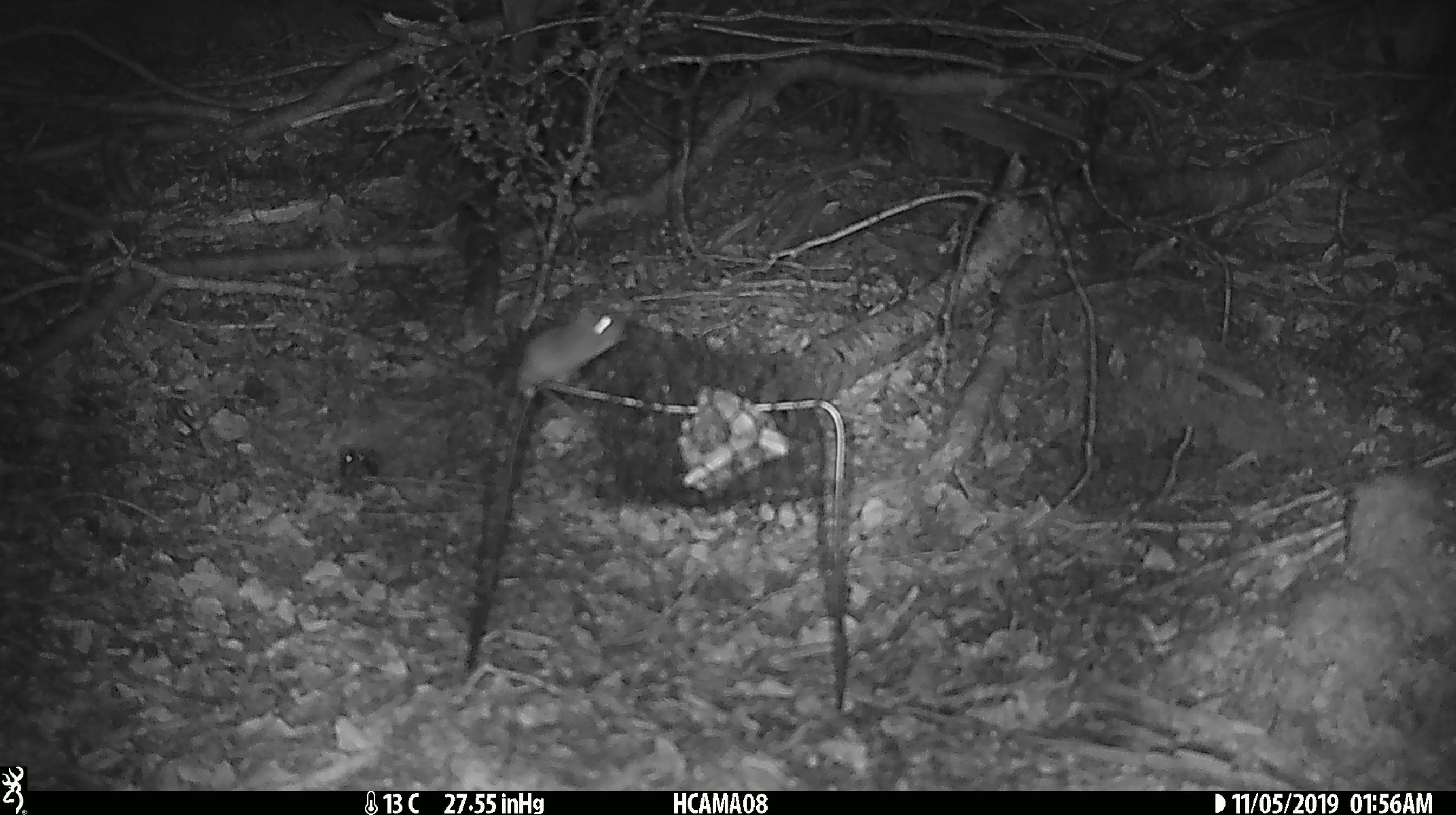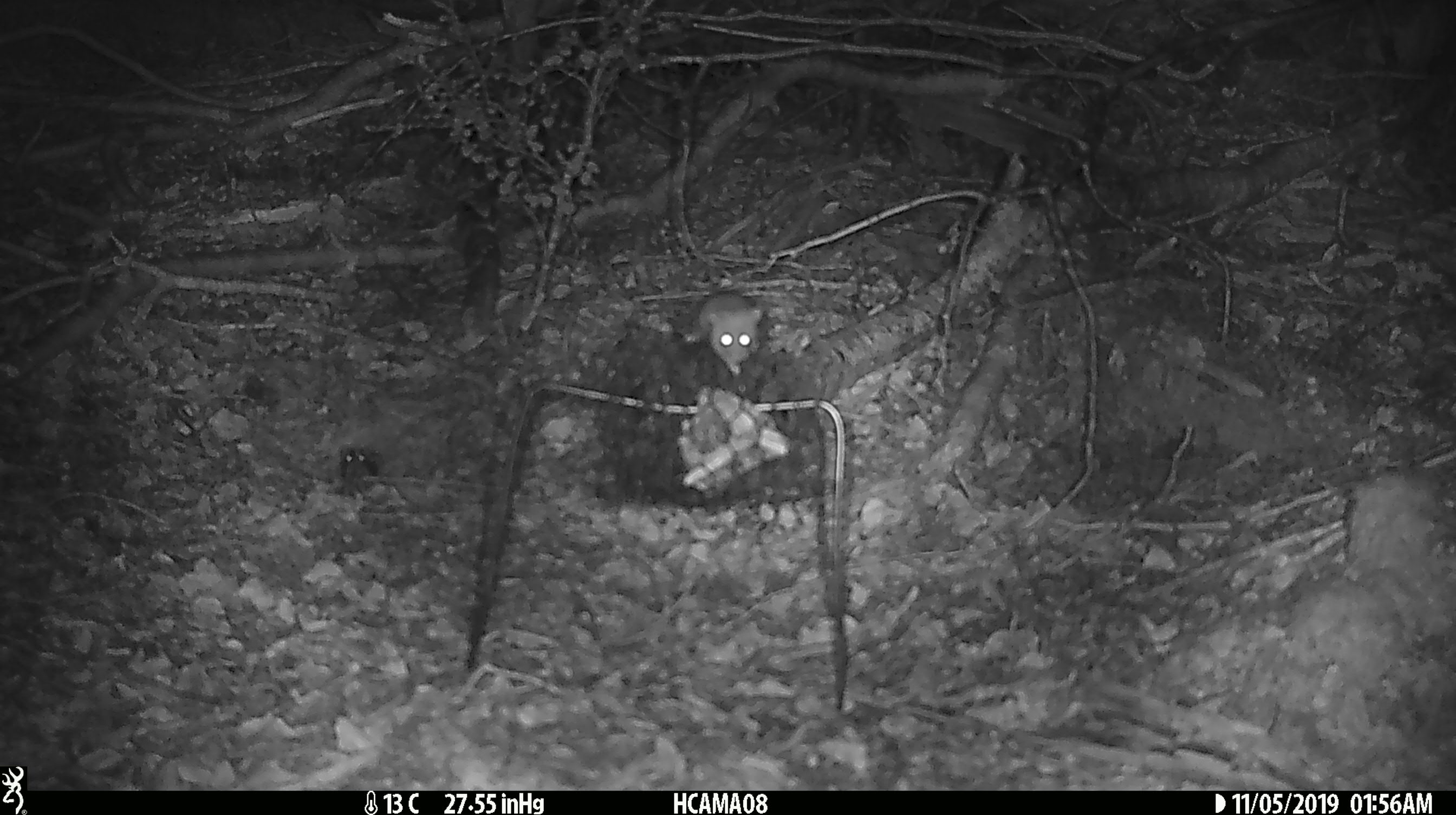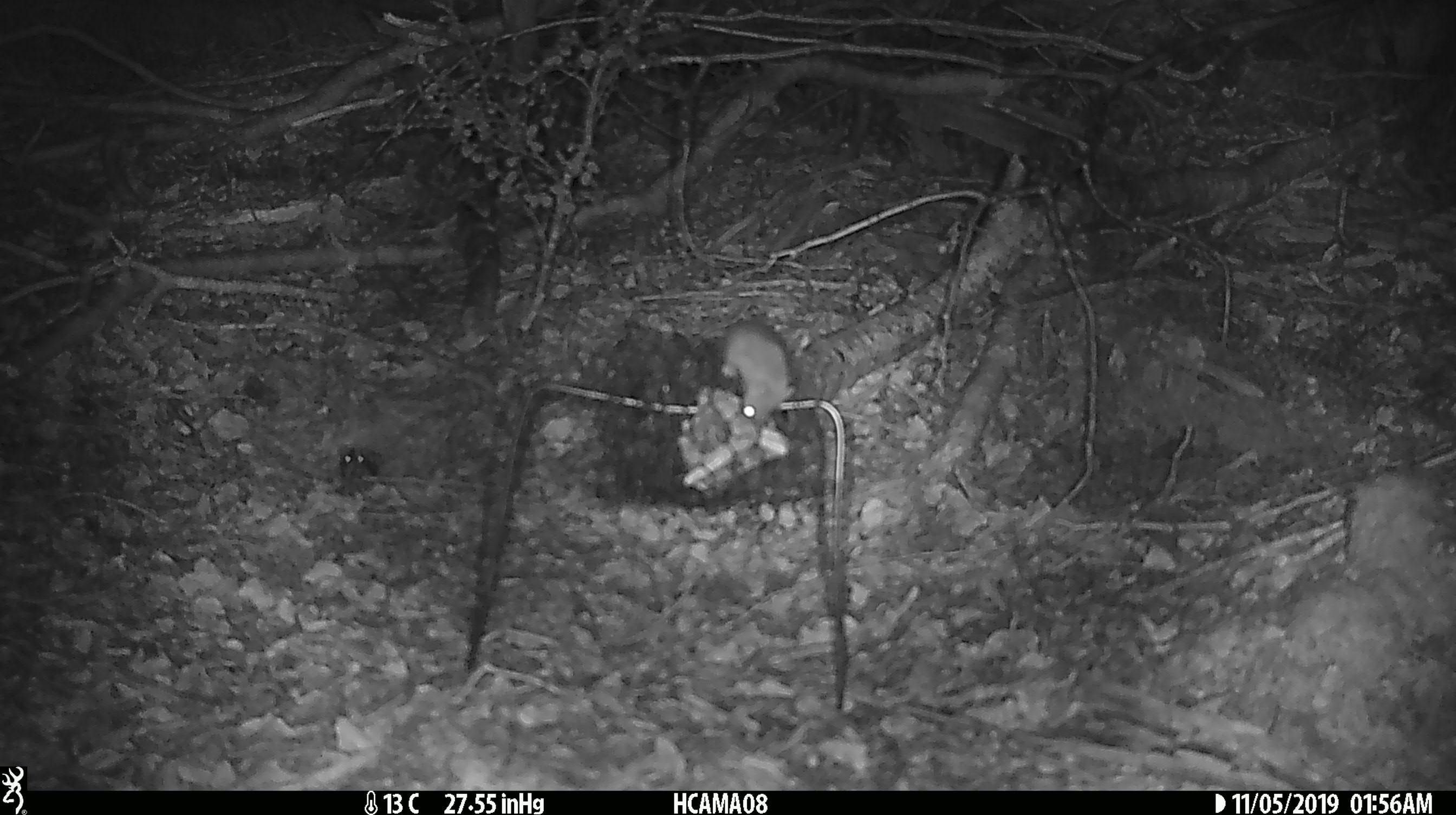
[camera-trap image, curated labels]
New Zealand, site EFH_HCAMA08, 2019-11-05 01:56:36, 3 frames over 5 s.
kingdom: Animalia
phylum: Chordata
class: Mammalia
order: Rodentia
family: Muridae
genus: Mus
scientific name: Mus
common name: mouse